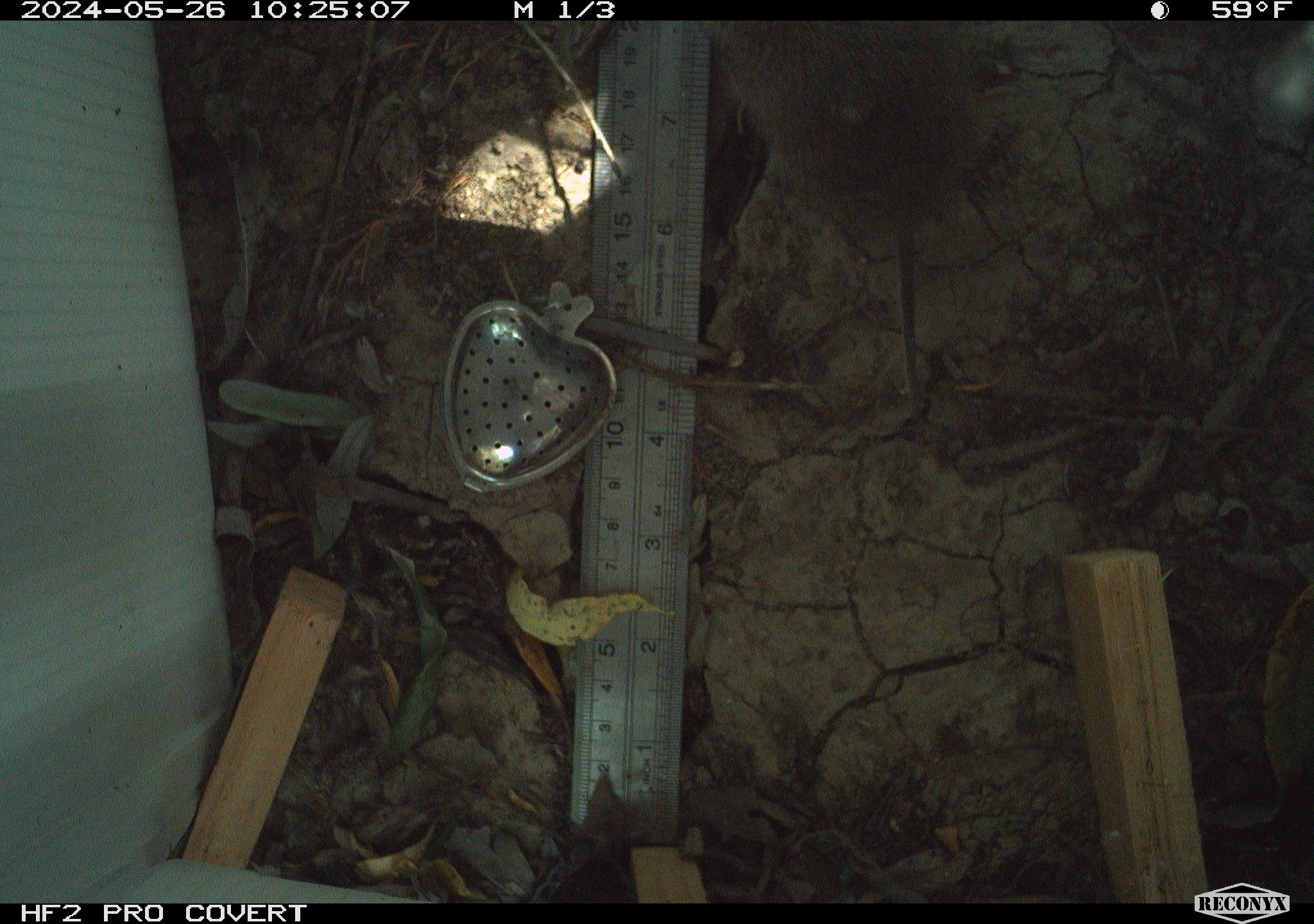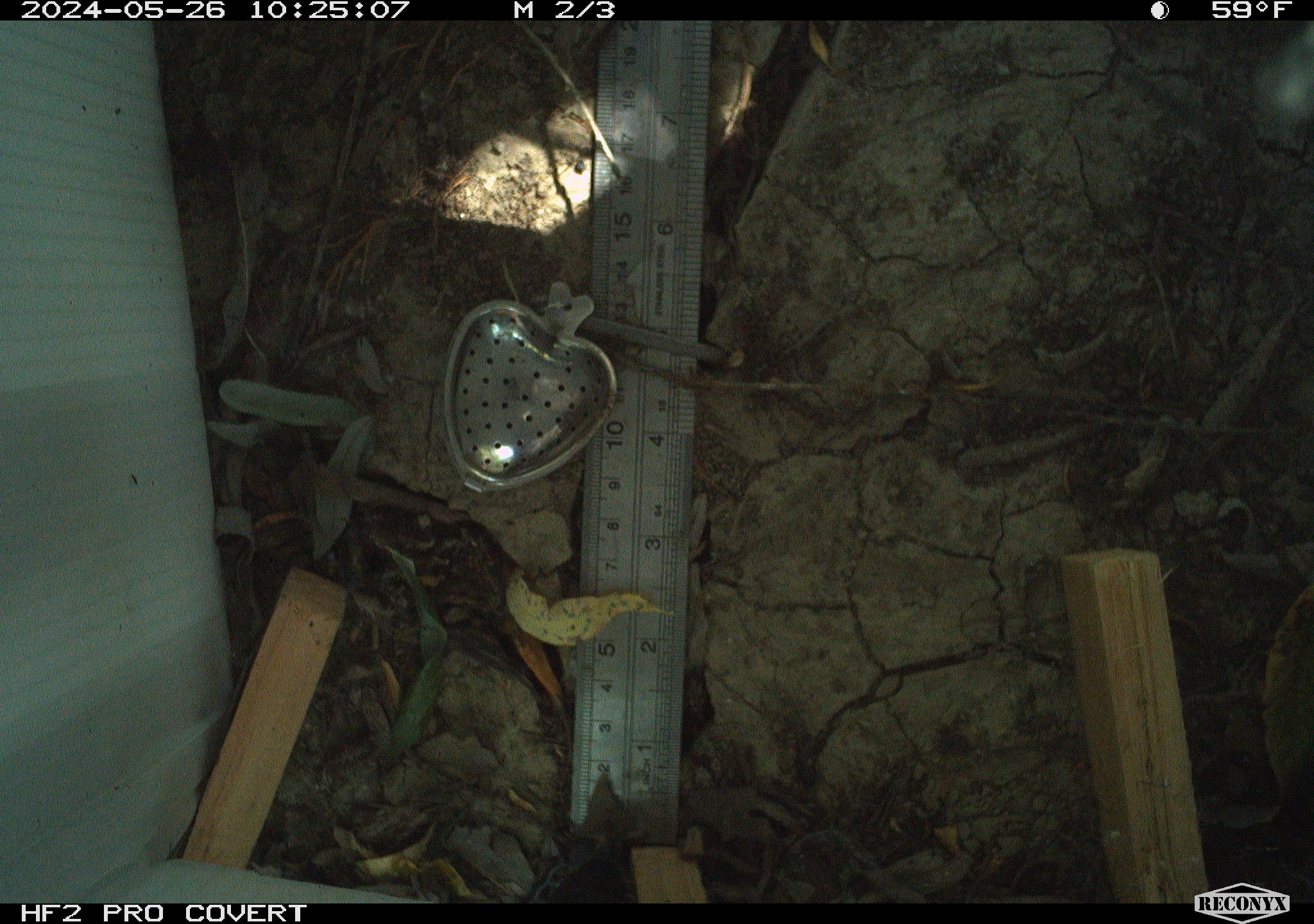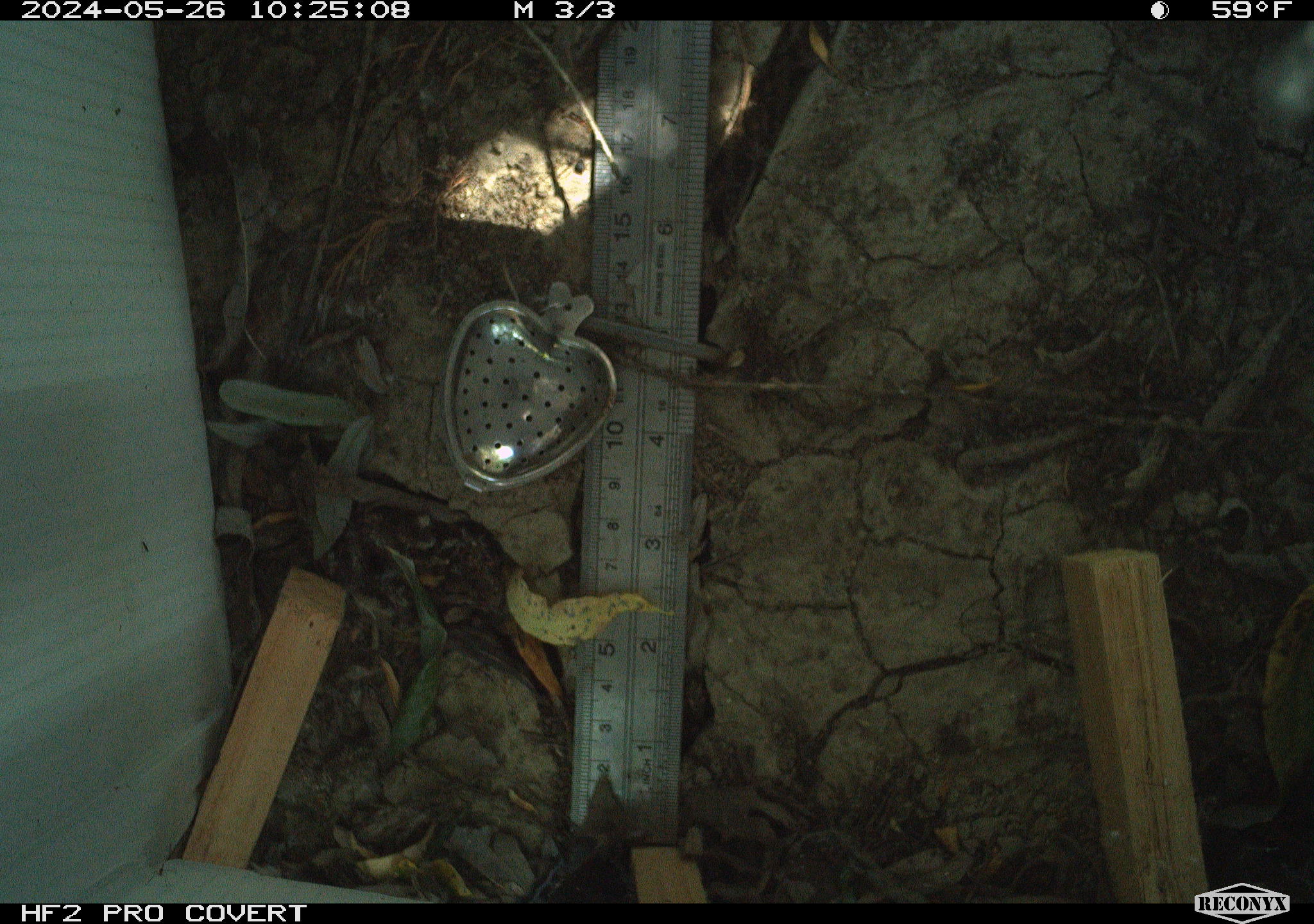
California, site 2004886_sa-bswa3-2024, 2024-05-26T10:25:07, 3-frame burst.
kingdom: Animalia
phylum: Chordata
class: Mammalia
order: Rodentia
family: Cricetidae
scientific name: Arvicolinae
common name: voles, lemmings, and muskrats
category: arvicolinae subfamily